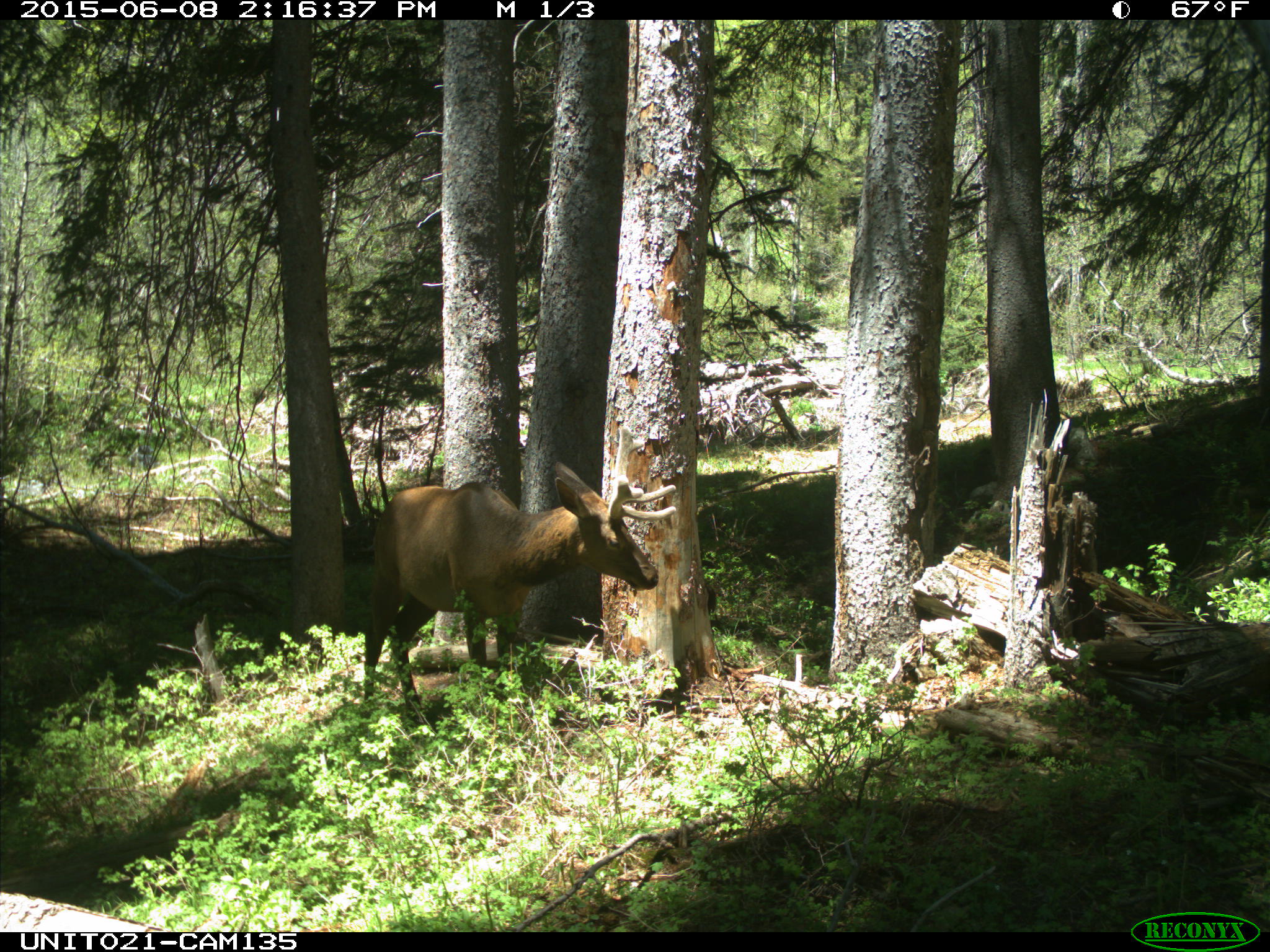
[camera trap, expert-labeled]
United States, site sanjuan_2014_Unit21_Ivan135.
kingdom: Animalia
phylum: Chordata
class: Mammalia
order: Artiodactyla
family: Cervidae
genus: Cervus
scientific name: Cervus elaphus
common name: red deer